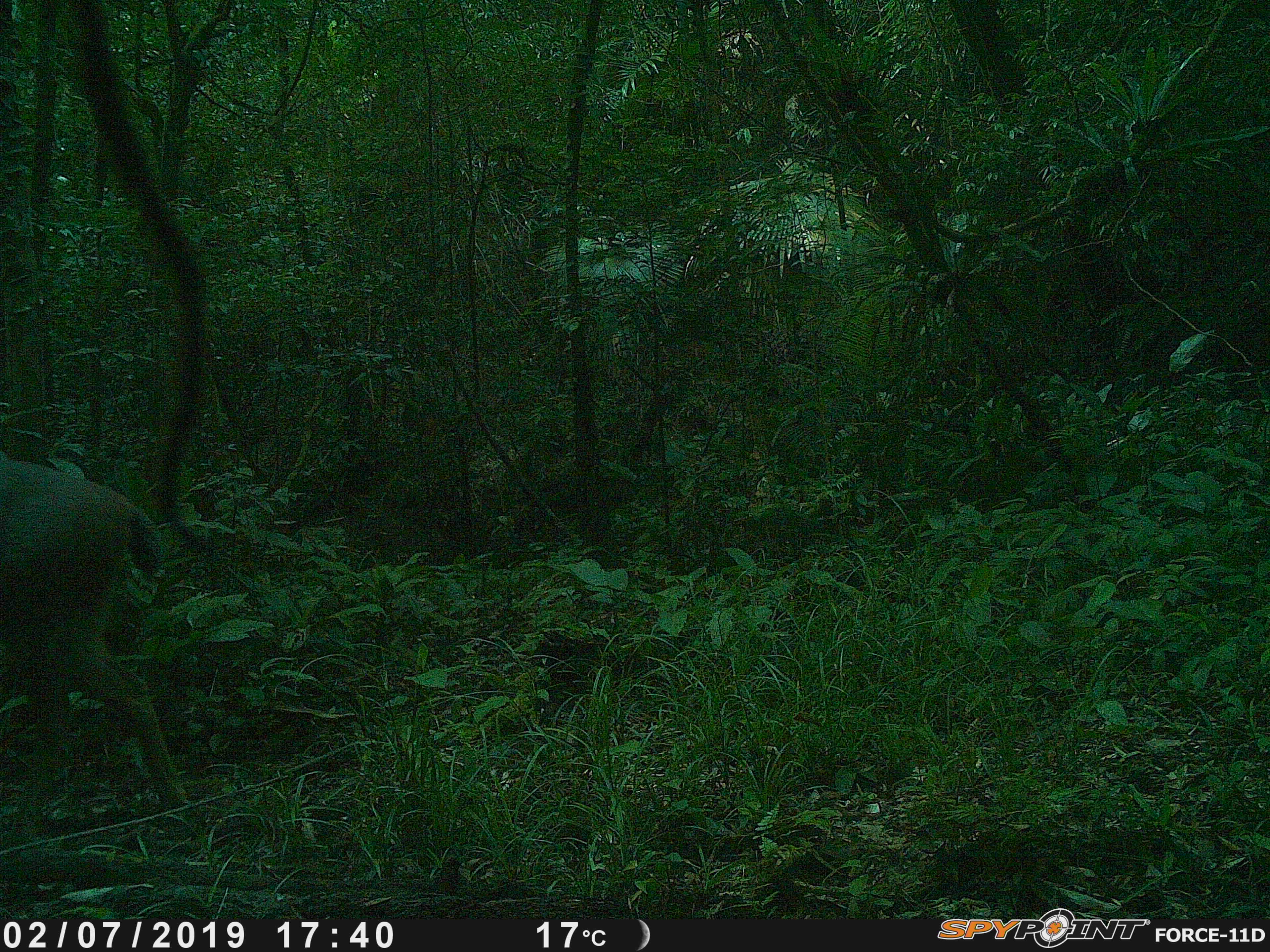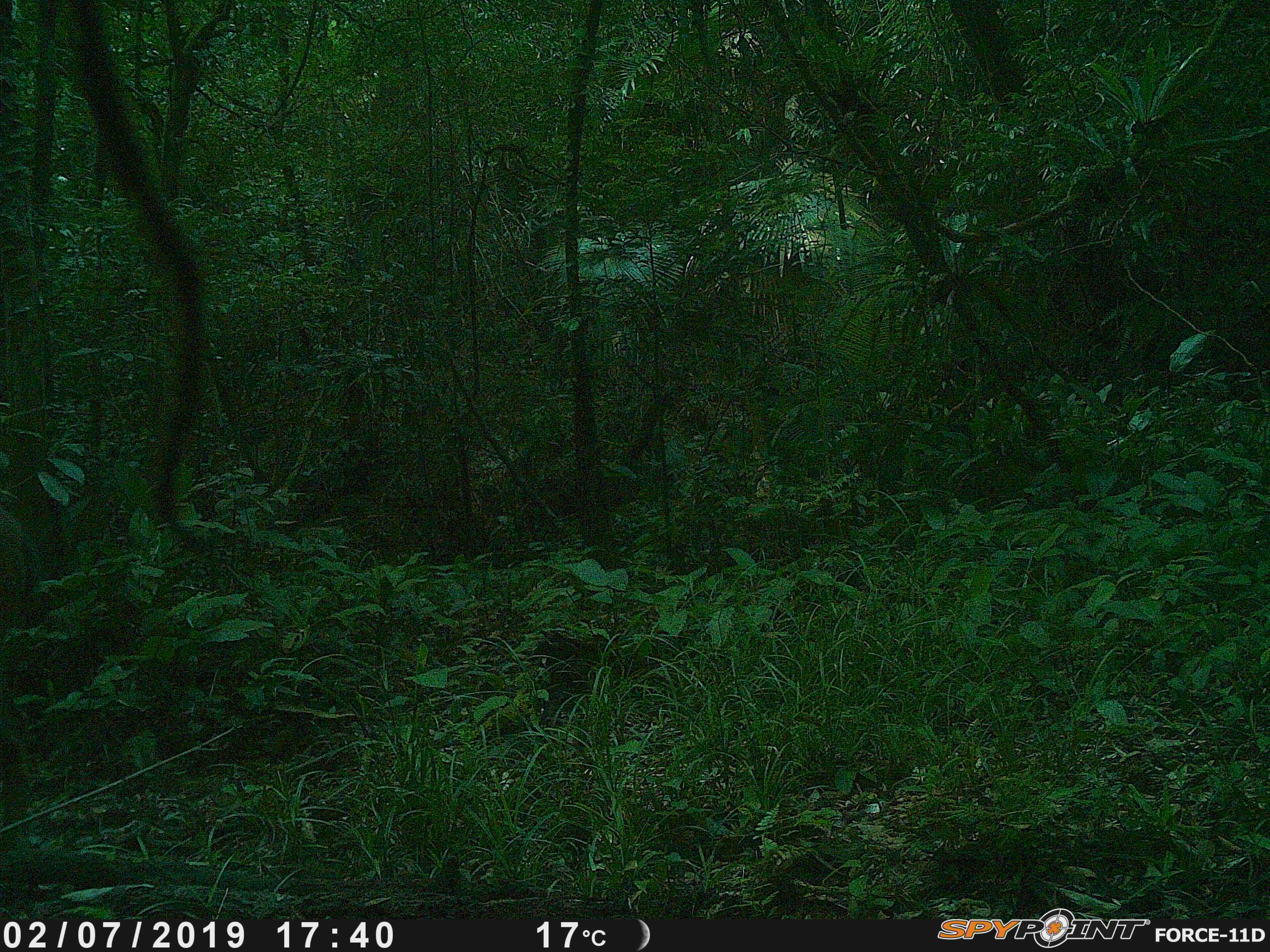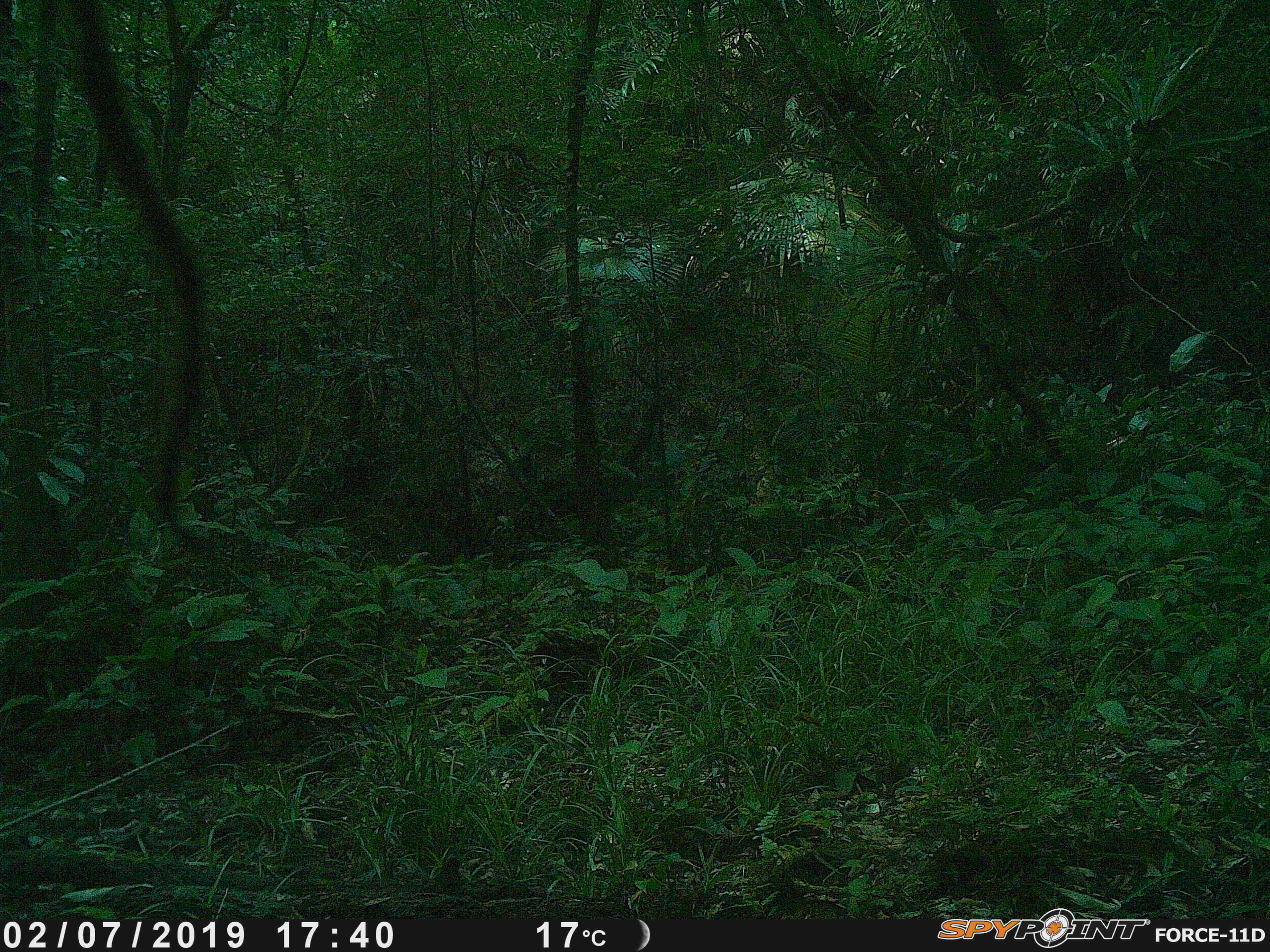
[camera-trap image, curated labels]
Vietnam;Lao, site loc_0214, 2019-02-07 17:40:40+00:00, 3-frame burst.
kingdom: Animalia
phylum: Chordata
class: Mammalia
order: Artiodactyla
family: Cervidae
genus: Rusa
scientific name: Rusa unicolor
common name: sambar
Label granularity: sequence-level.